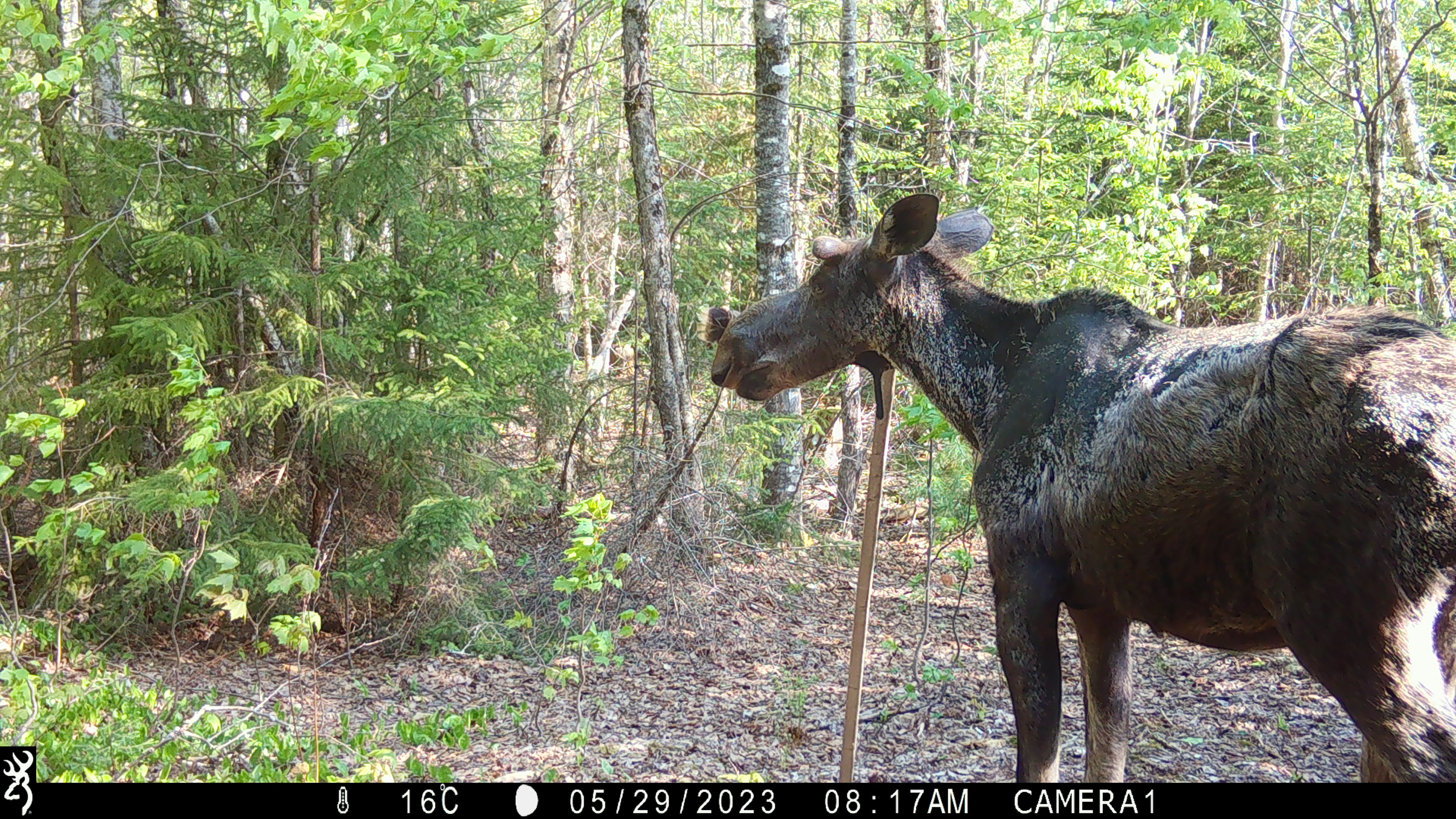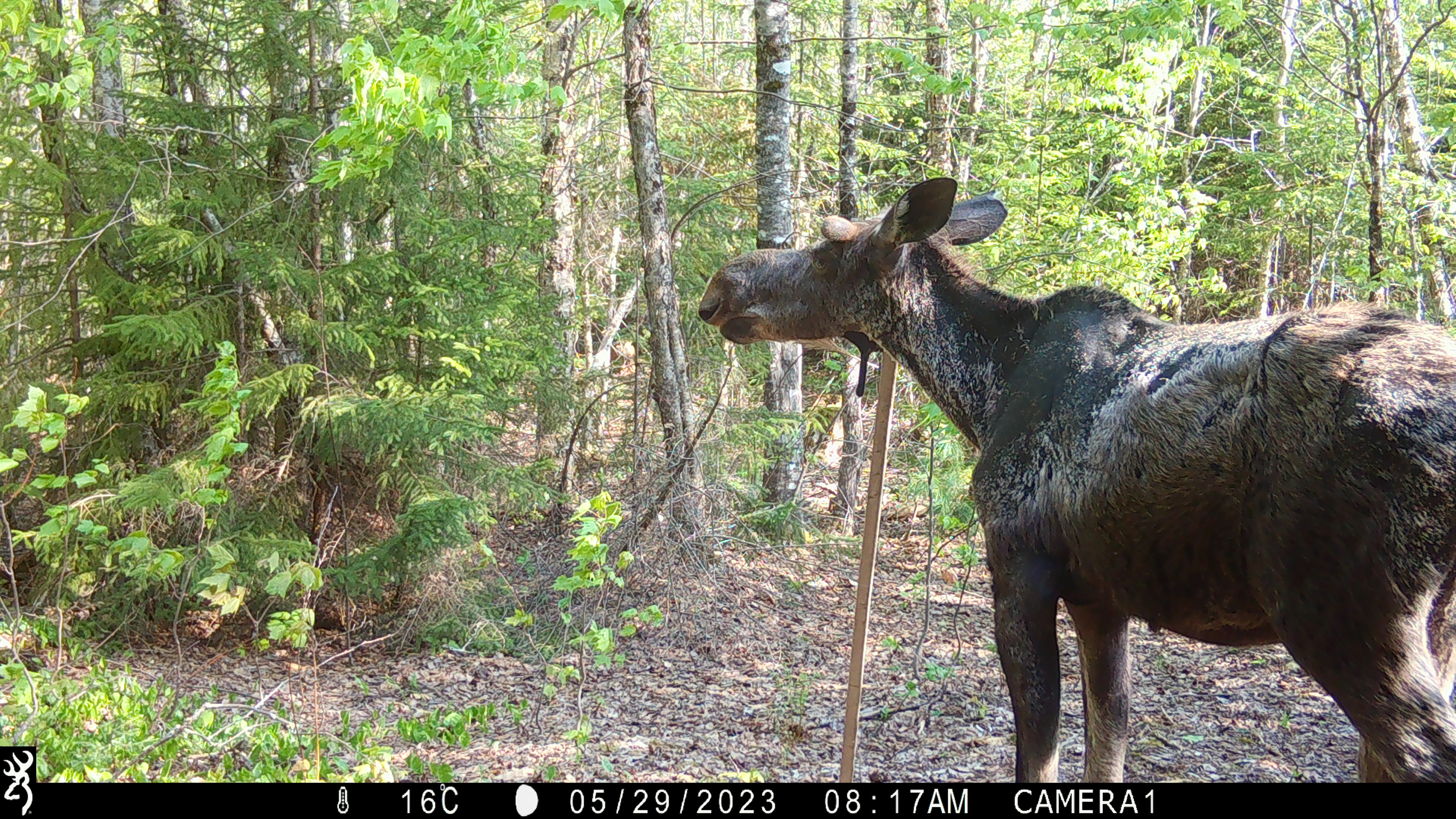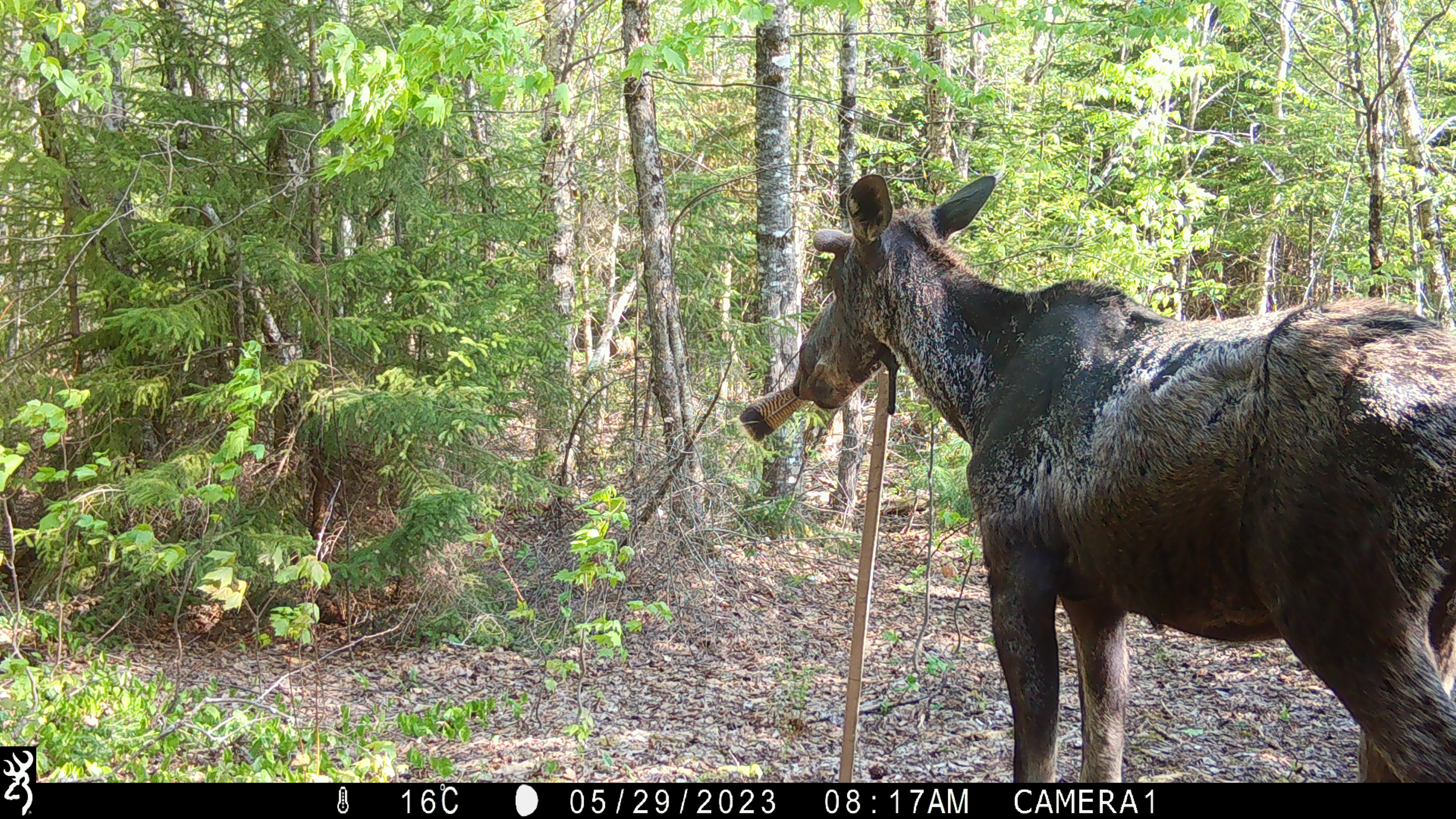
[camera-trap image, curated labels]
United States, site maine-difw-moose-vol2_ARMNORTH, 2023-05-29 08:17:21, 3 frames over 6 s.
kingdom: Animalia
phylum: Chordata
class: Mammalia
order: Artiodactyla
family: Cervidae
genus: Alces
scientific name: Alces alces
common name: moose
Moose (Alces alces).